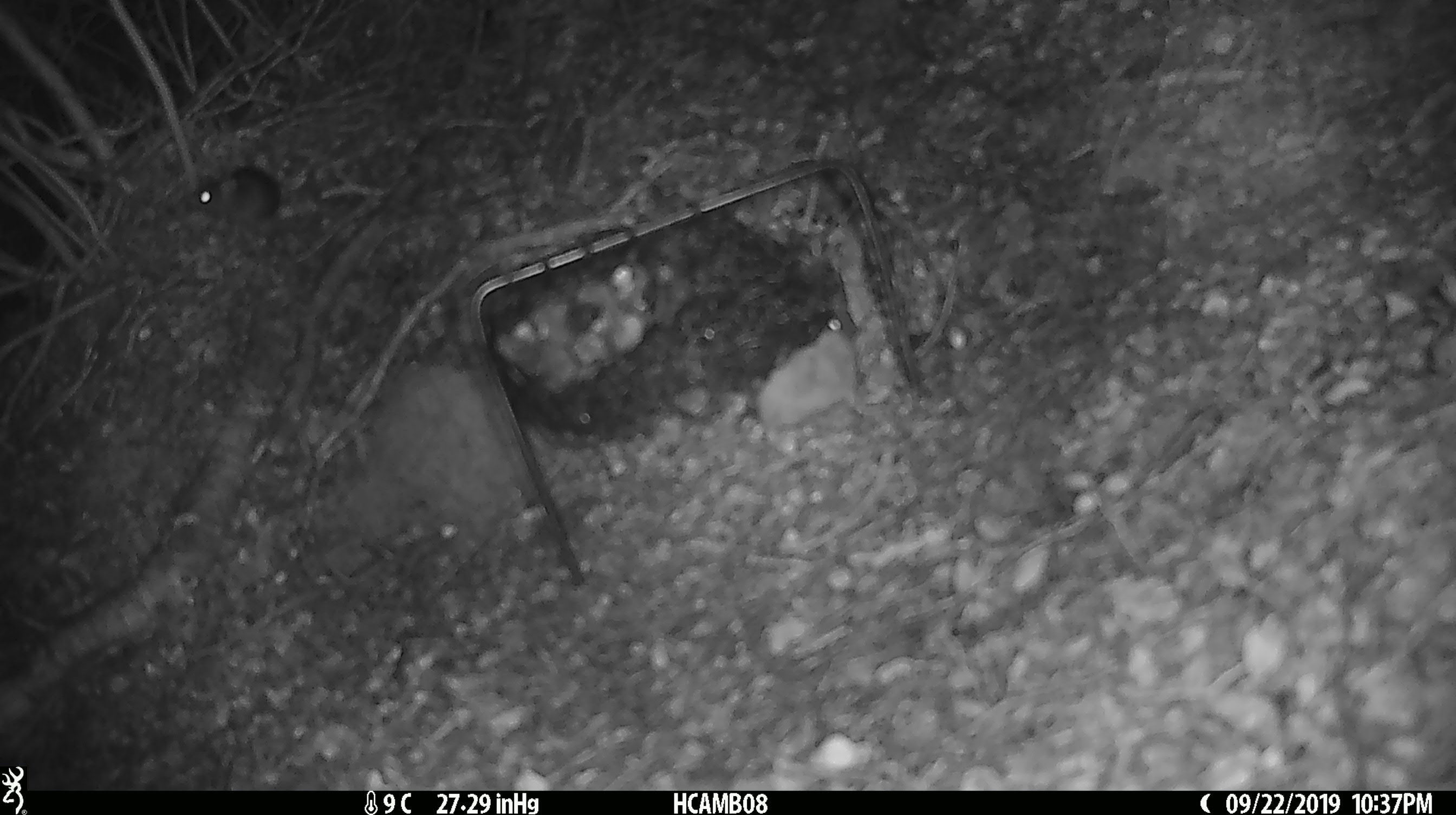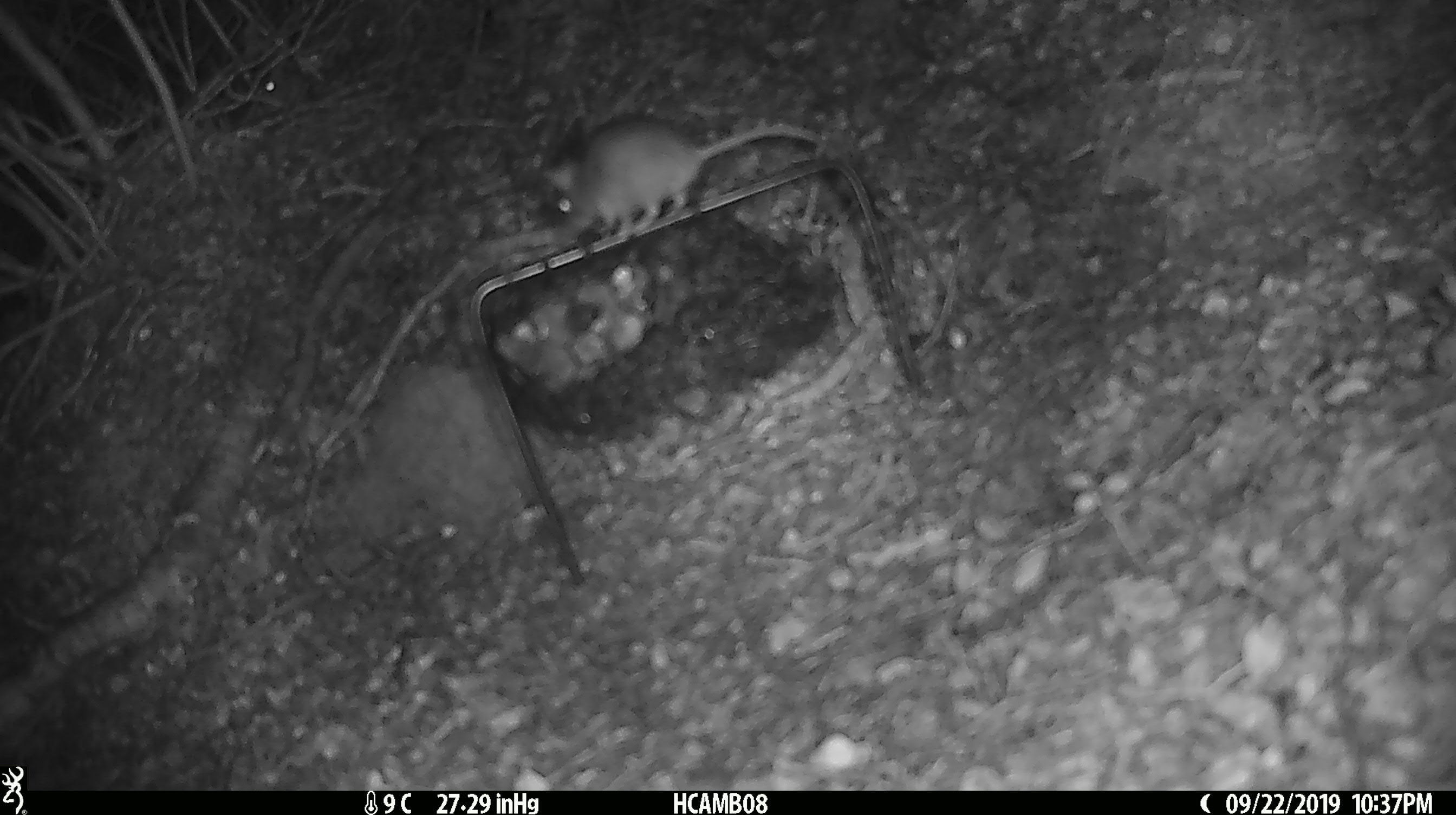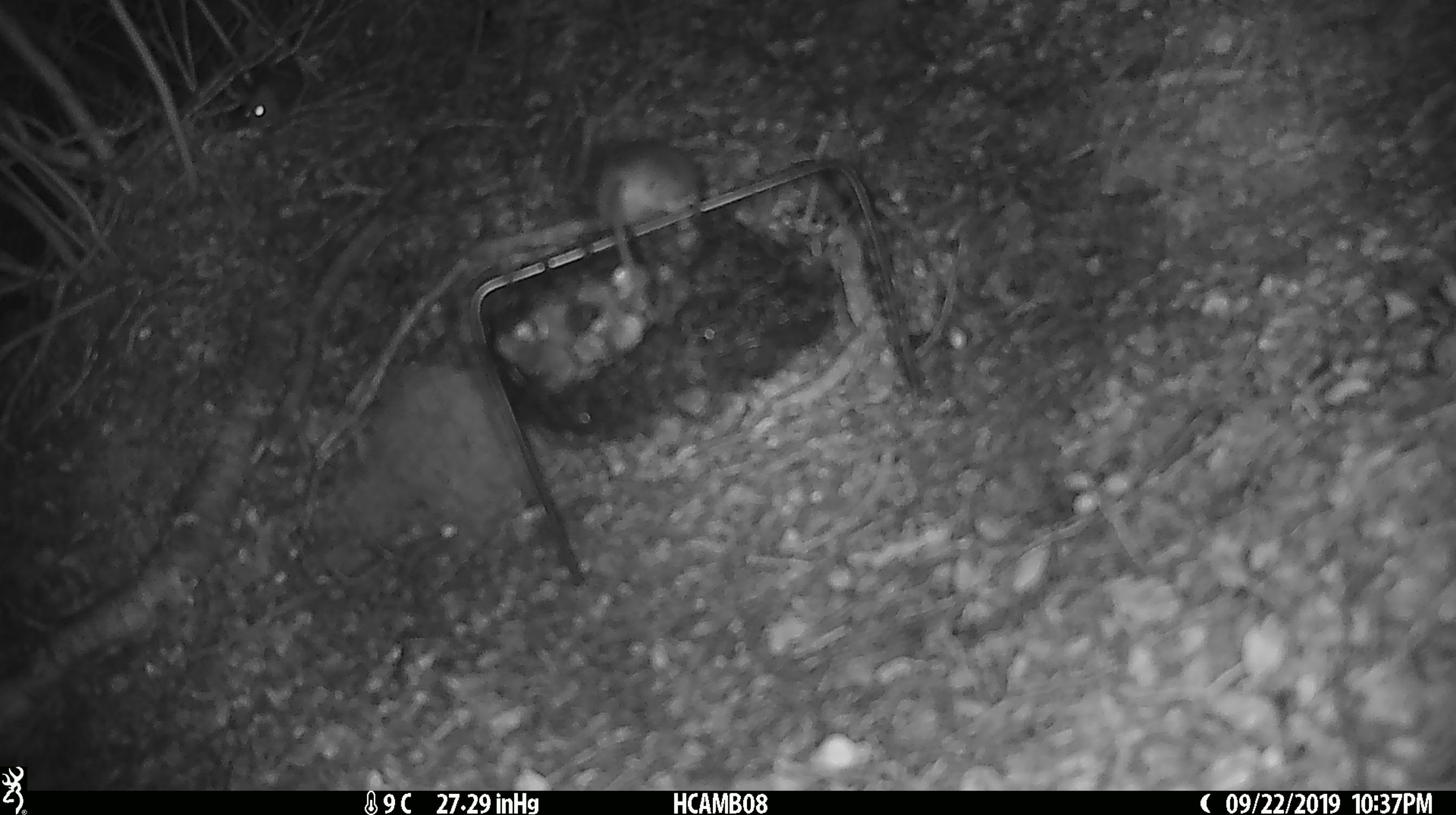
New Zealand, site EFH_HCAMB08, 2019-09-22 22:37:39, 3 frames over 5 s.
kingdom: Animalia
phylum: Chordata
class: Mammalia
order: Rodentia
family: Muridae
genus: Mus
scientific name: Mus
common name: mouse